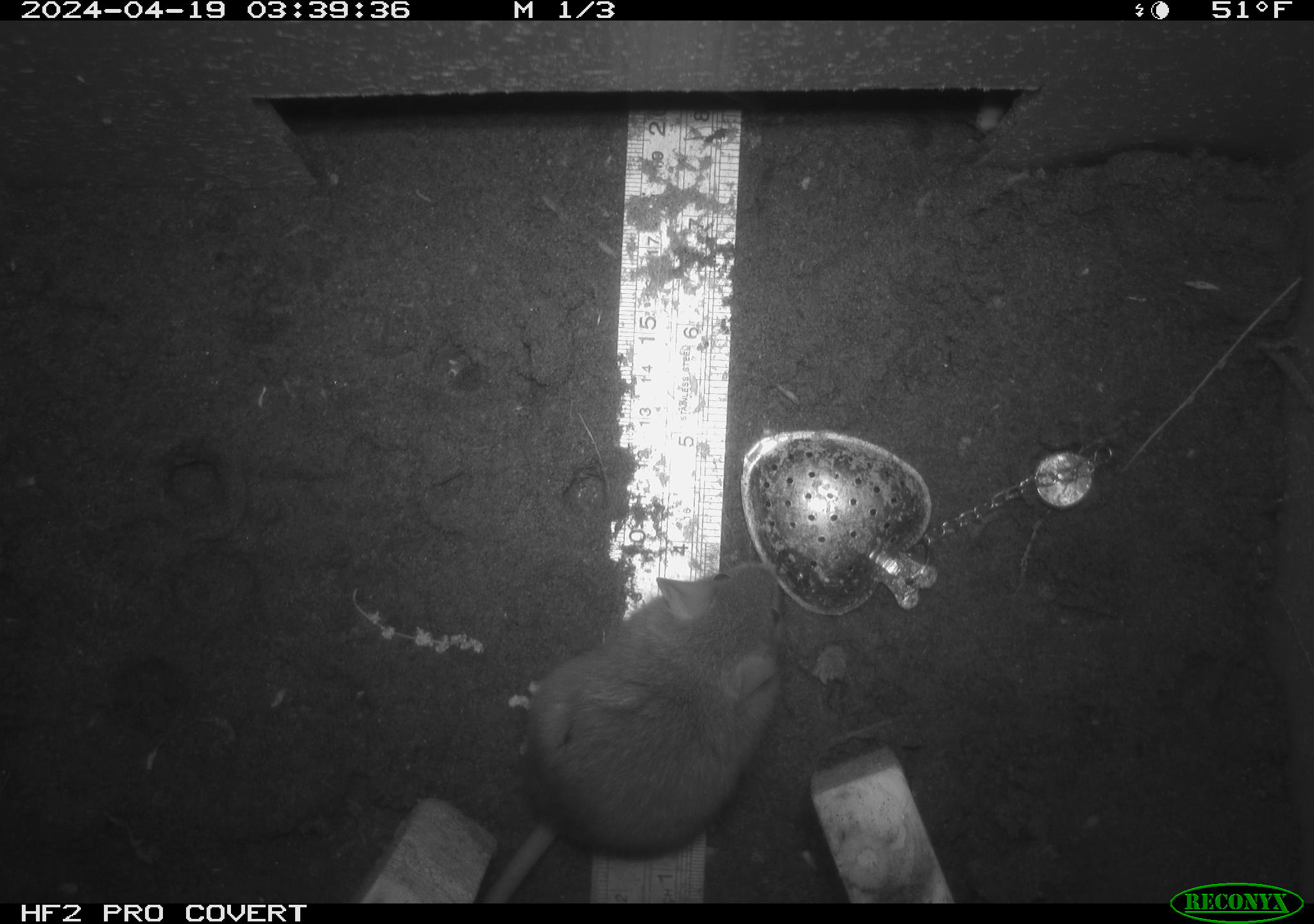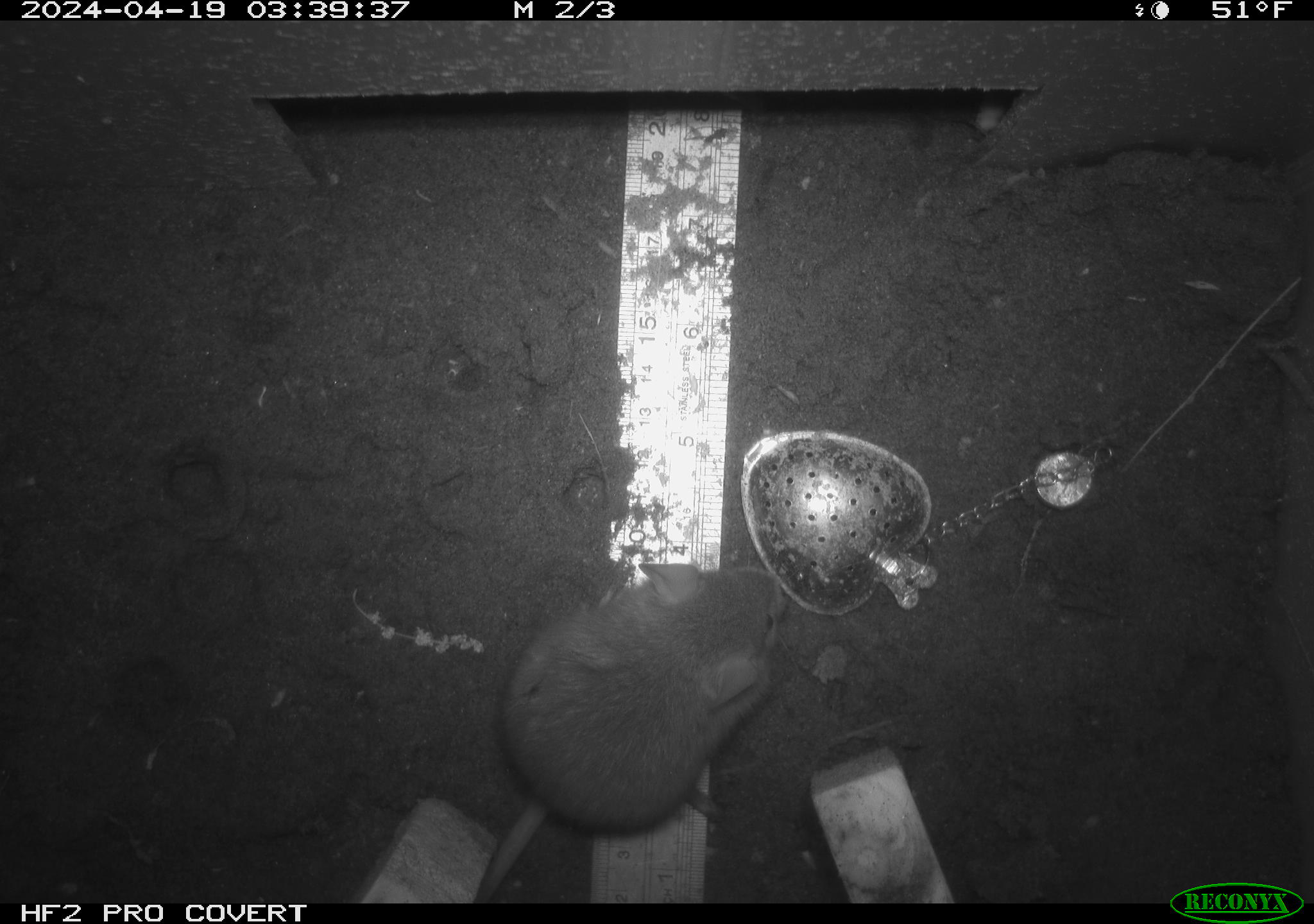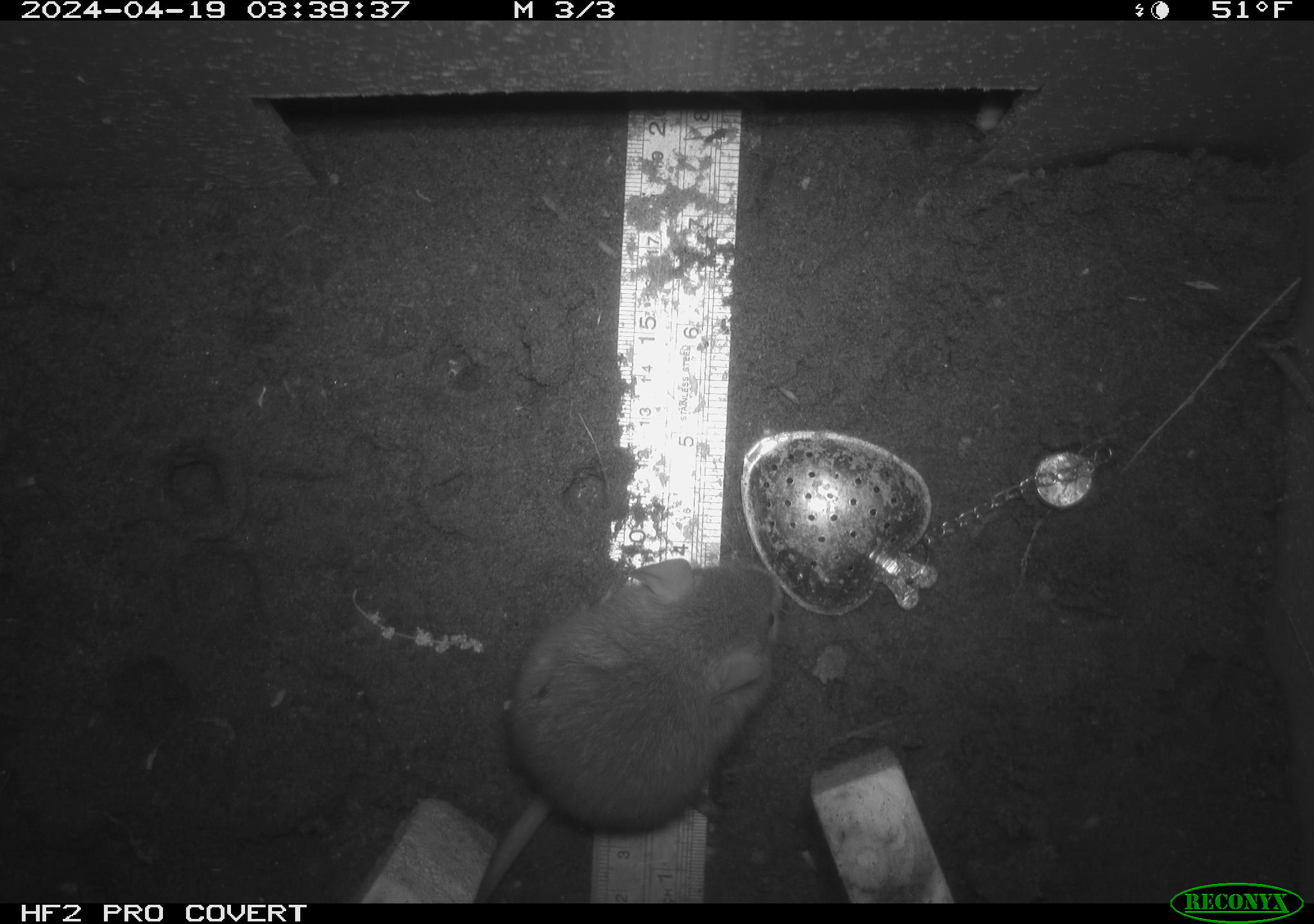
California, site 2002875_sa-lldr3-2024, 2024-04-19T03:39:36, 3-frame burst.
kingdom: Animalia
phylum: Chordata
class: Mammalia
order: Rodentia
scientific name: Rodentia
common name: rodent